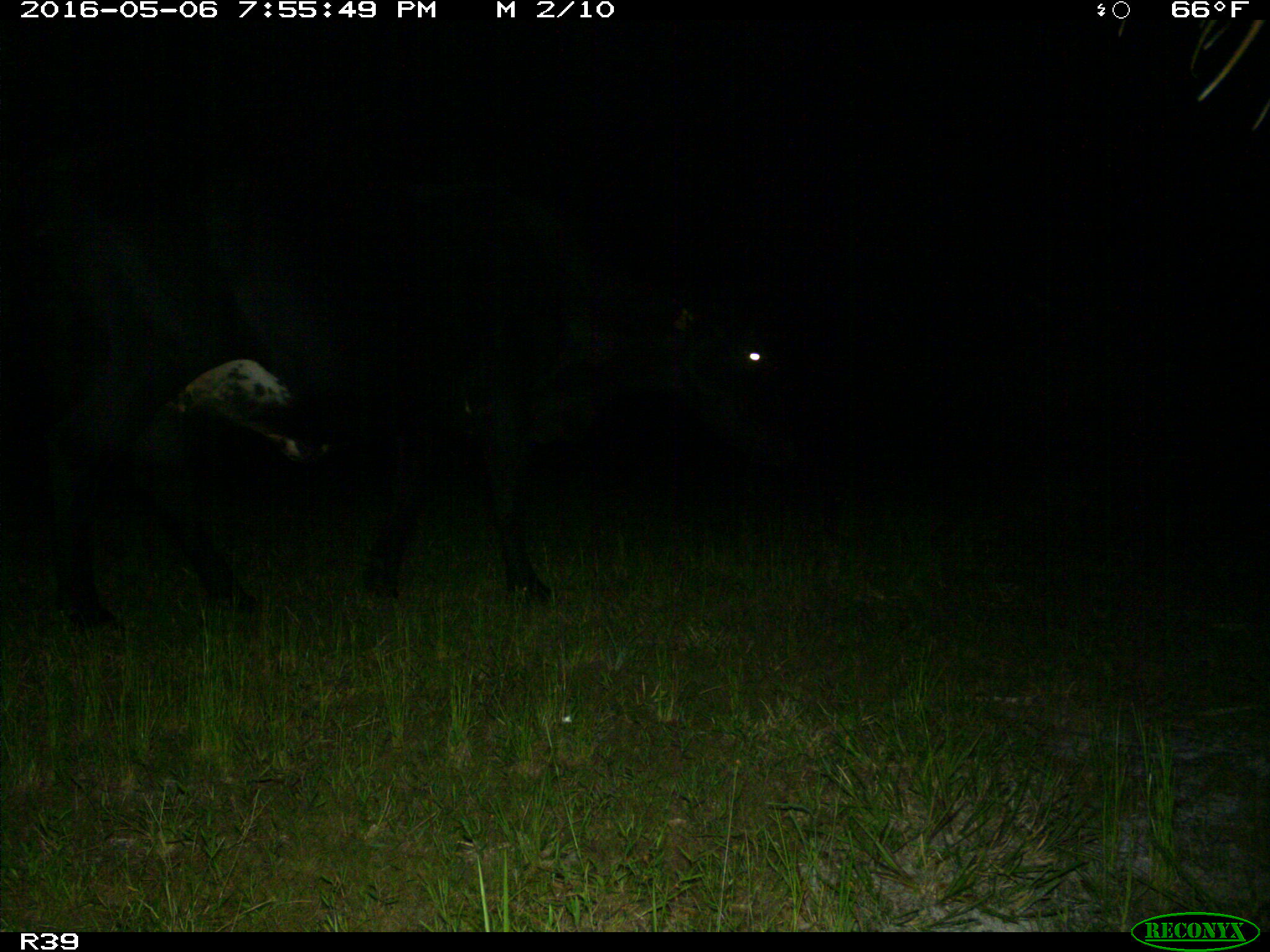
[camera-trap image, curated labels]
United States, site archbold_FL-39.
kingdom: Animalia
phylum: Chordata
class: Mammalia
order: Artiodactyla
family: Bovidae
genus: Bos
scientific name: Bos taurus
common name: domestic cow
Bos taurus (domestic cow).